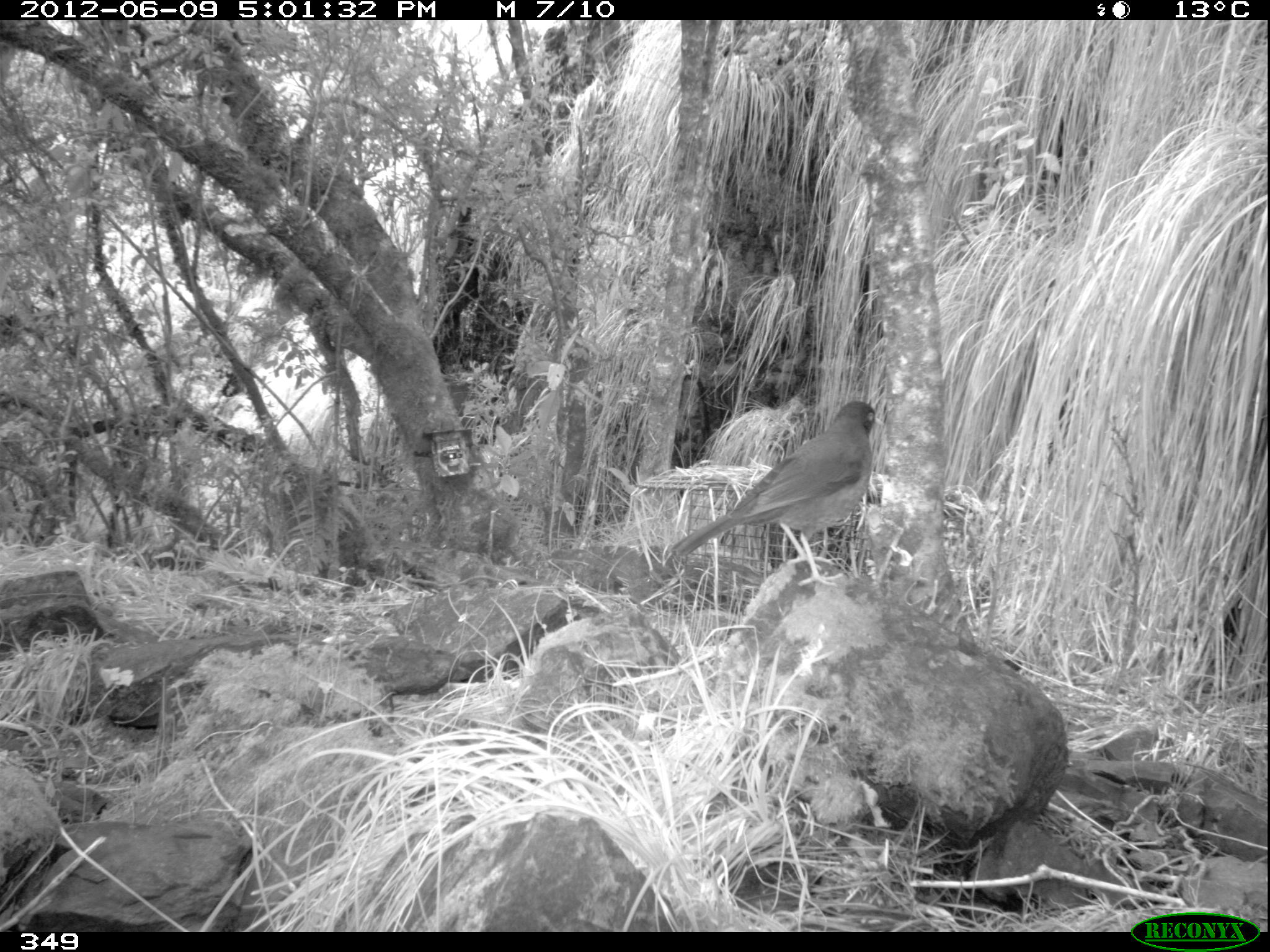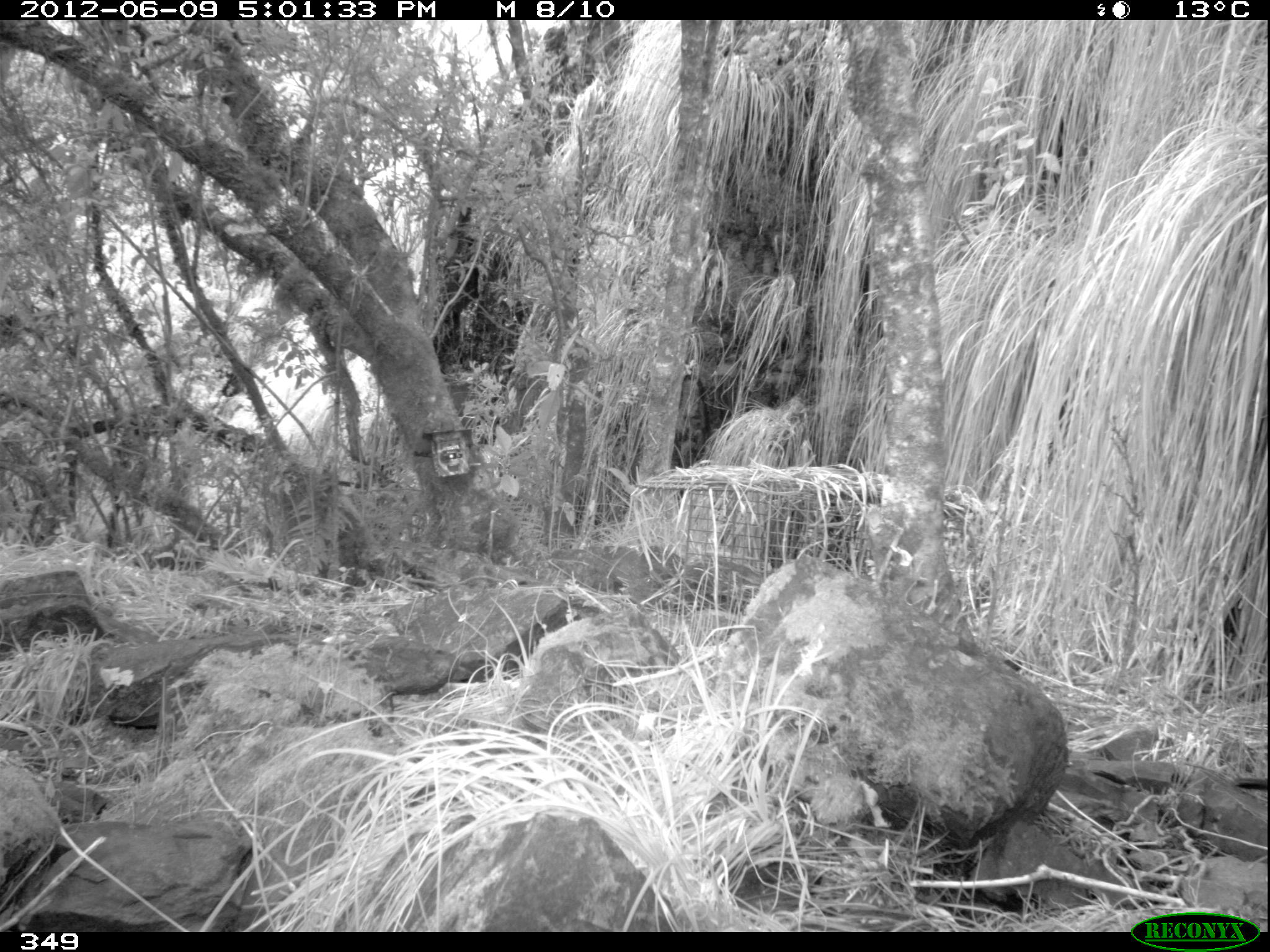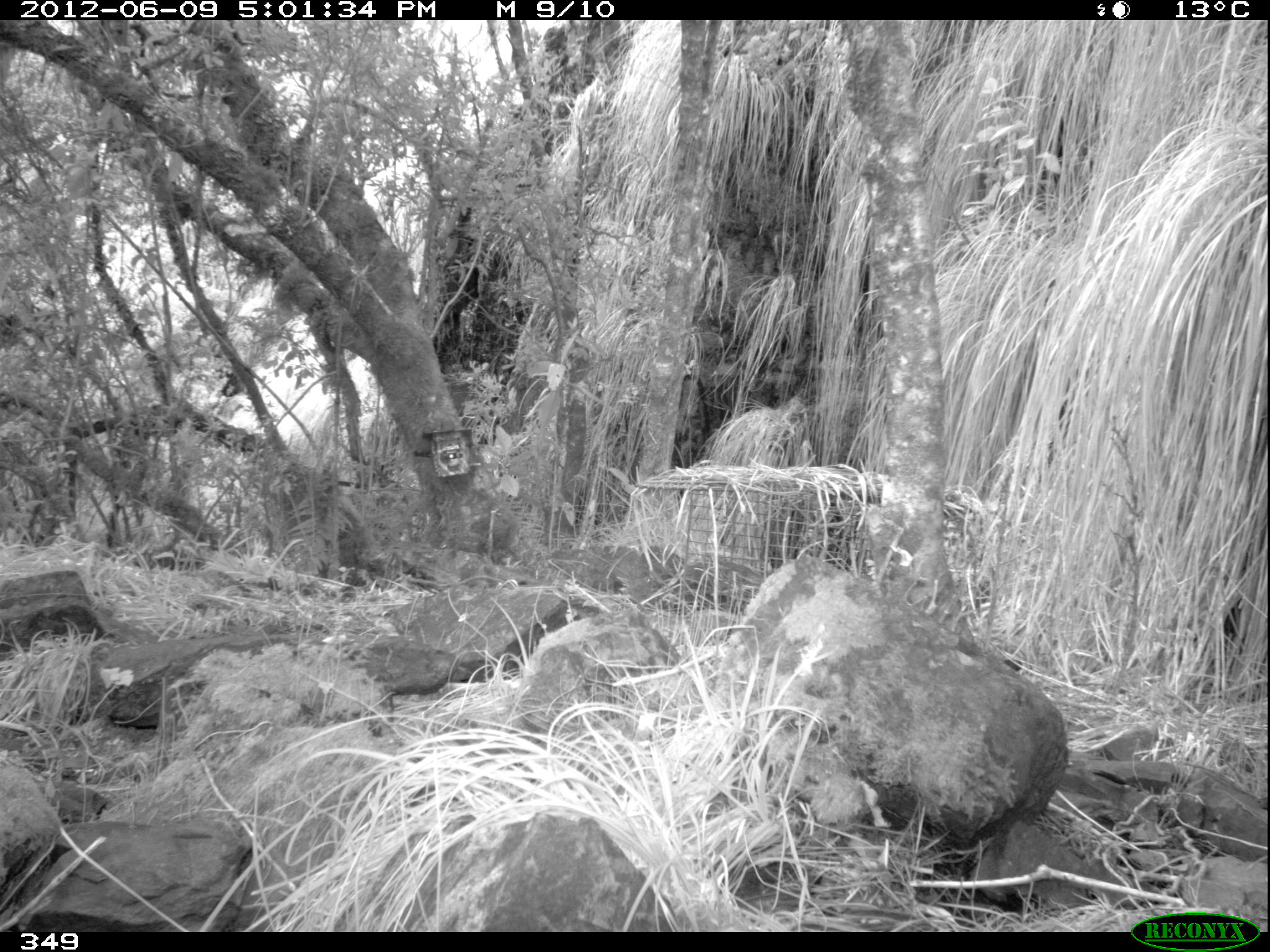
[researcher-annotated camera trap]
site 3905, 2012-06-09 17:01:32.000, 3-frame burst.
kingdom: Animalia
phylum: Chordata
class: Aves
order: Passeriformes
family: Turdidae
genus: Turdus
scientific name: Turdus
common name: true thrushes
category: turdus sp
Turdus sp (true thrushes) (Turdus).